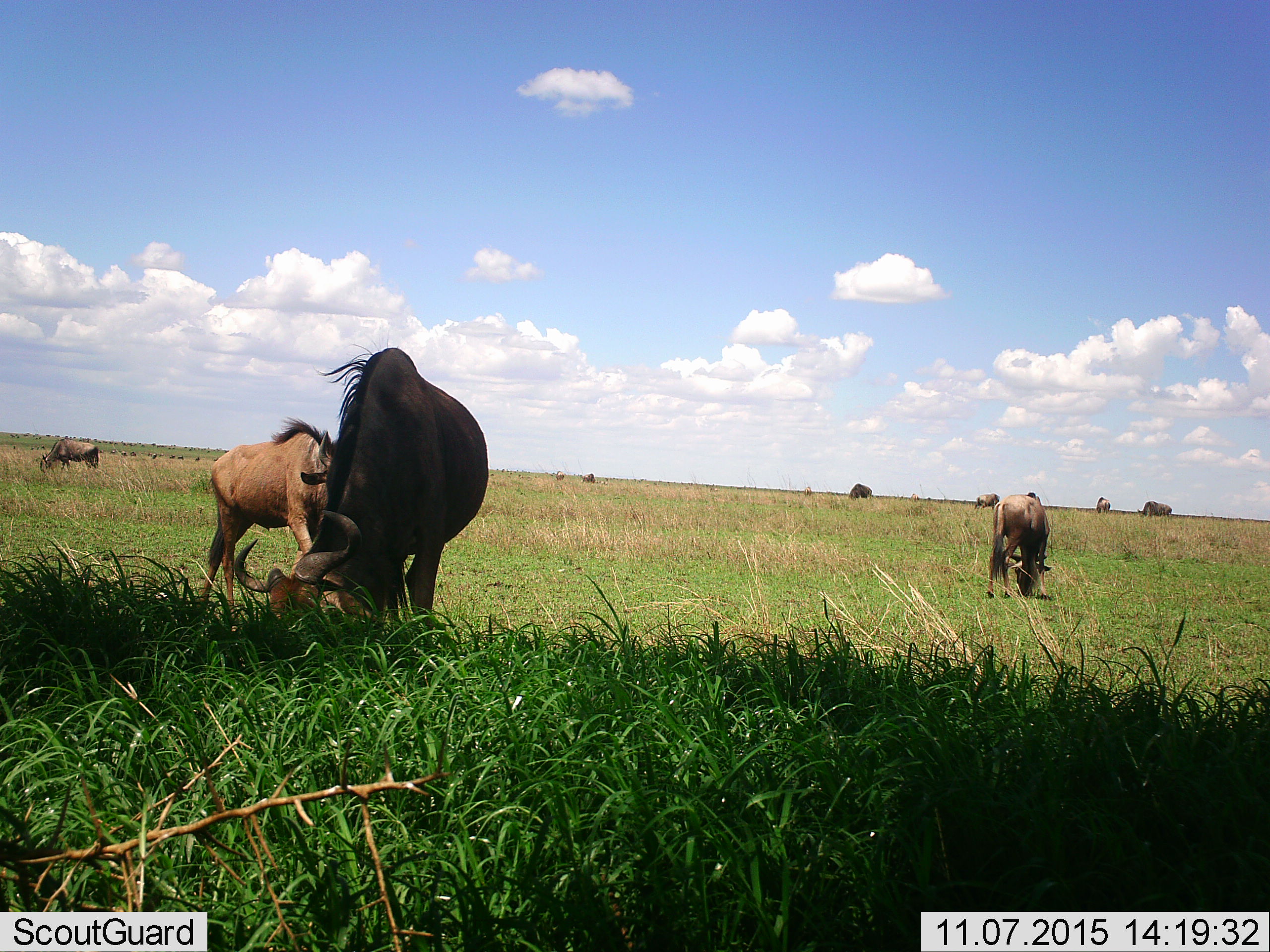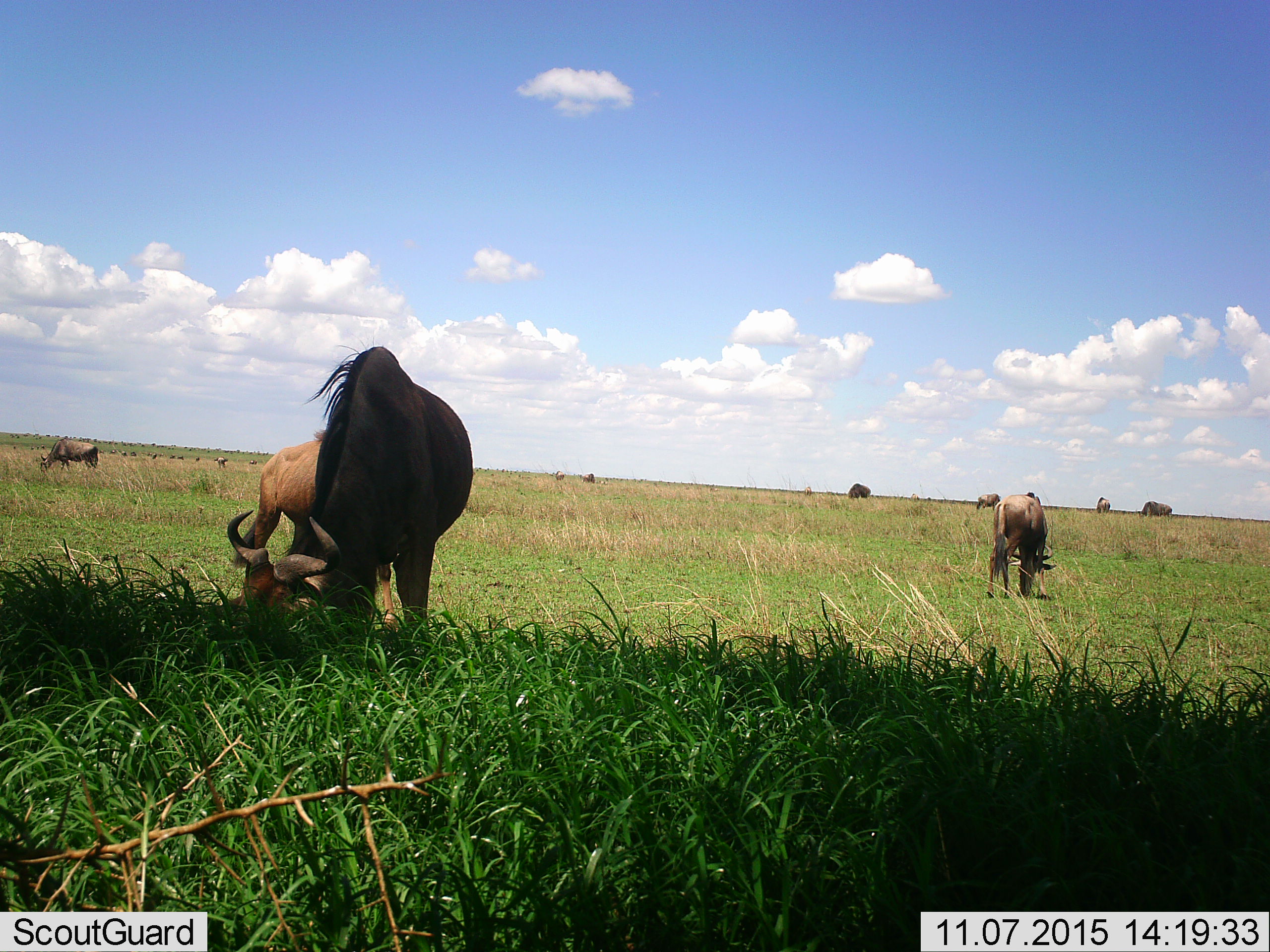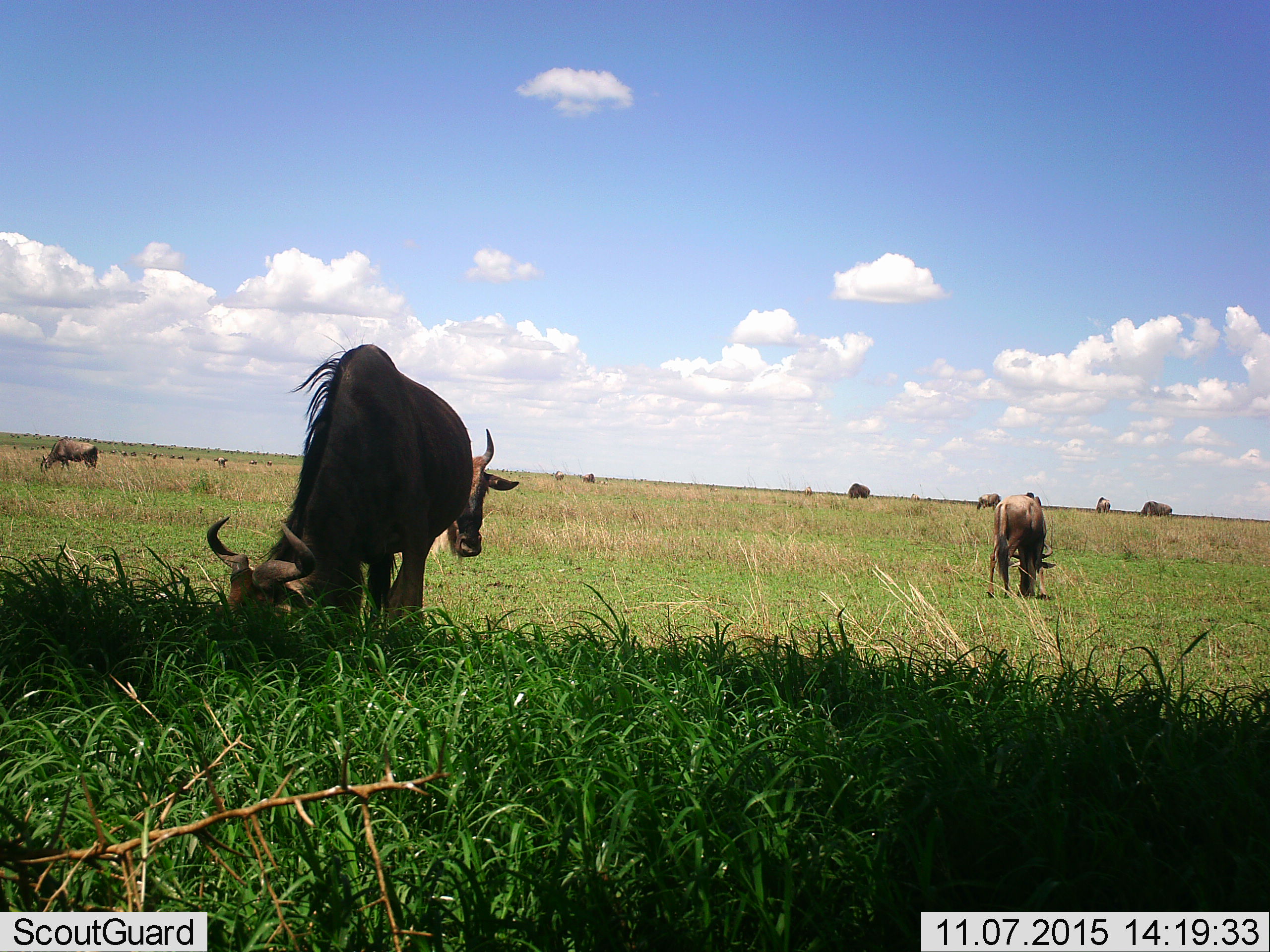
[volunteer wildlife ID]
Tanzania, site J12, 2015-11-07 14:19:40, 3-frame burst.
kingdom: Animalia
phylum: Chordata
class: Mammalia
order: Artiodactyla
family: Bovidae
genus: Connochaetes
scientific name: Connochaetes taurinus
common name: blue wildebeest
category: wildebeest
Wildebeest (blue wildebeest) (Connochaetes taurinus), count 11-50. Behavior (volunteer vote fractions): standing 40%, resting 0%, moving 40%, interacting 0%. Young present (vote fraction): 20%. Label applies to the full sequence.